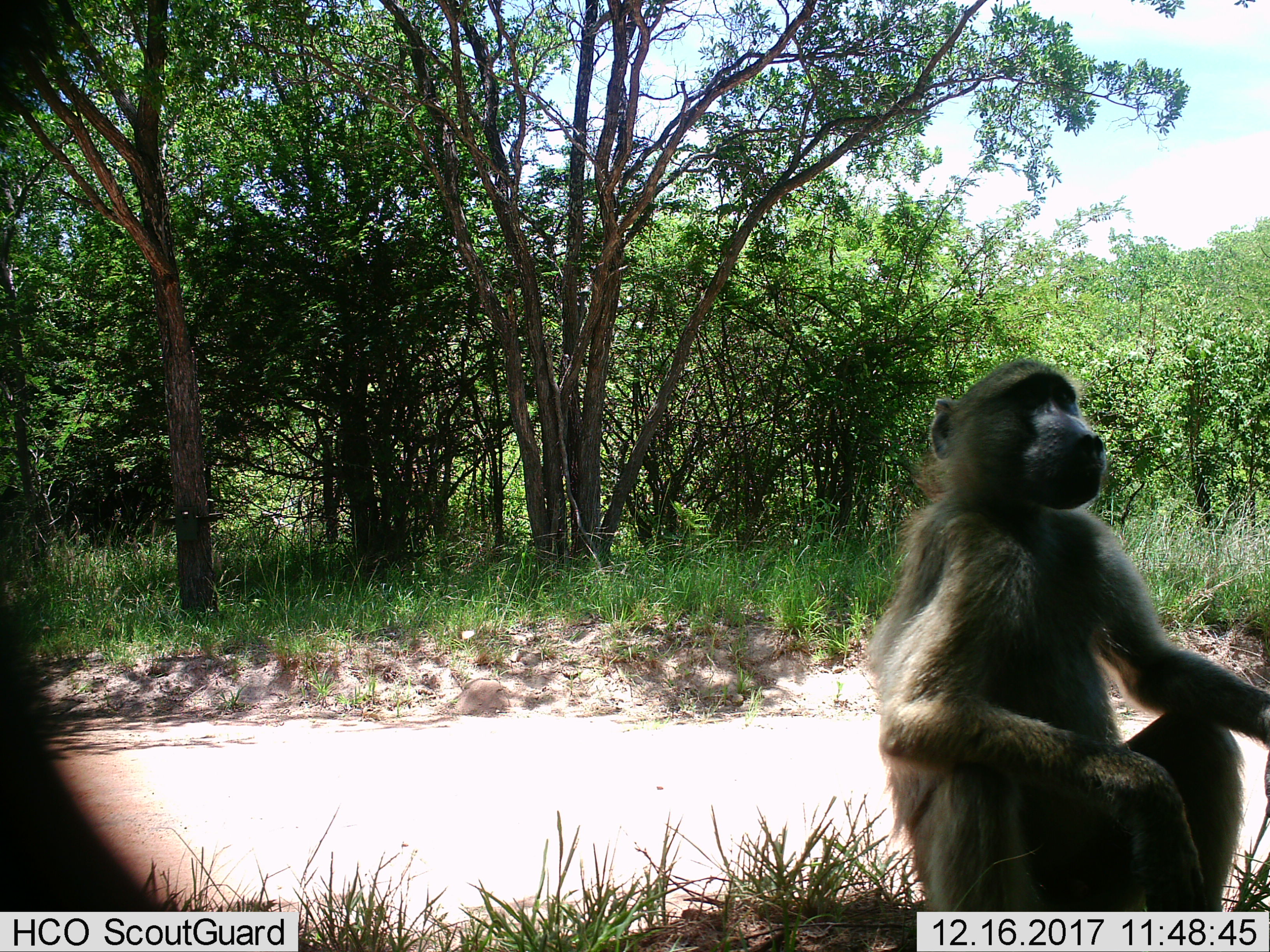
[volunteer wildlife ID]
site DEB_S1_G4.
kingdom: Animalia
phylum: Chordata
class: Mammalia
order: Primates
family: Cercopithecidae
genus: Papio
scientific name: Papio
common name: baboon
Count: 1.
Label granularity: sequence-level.